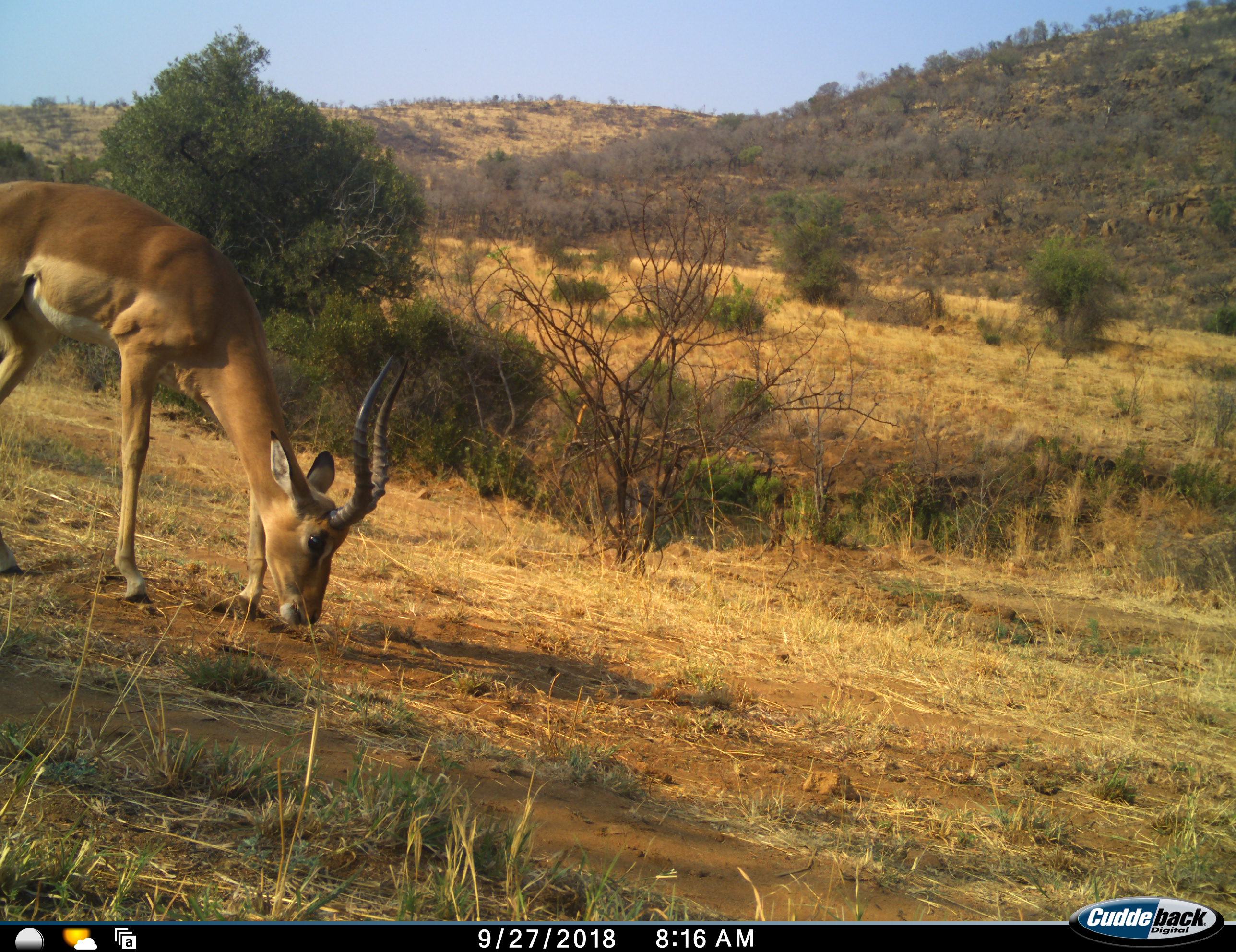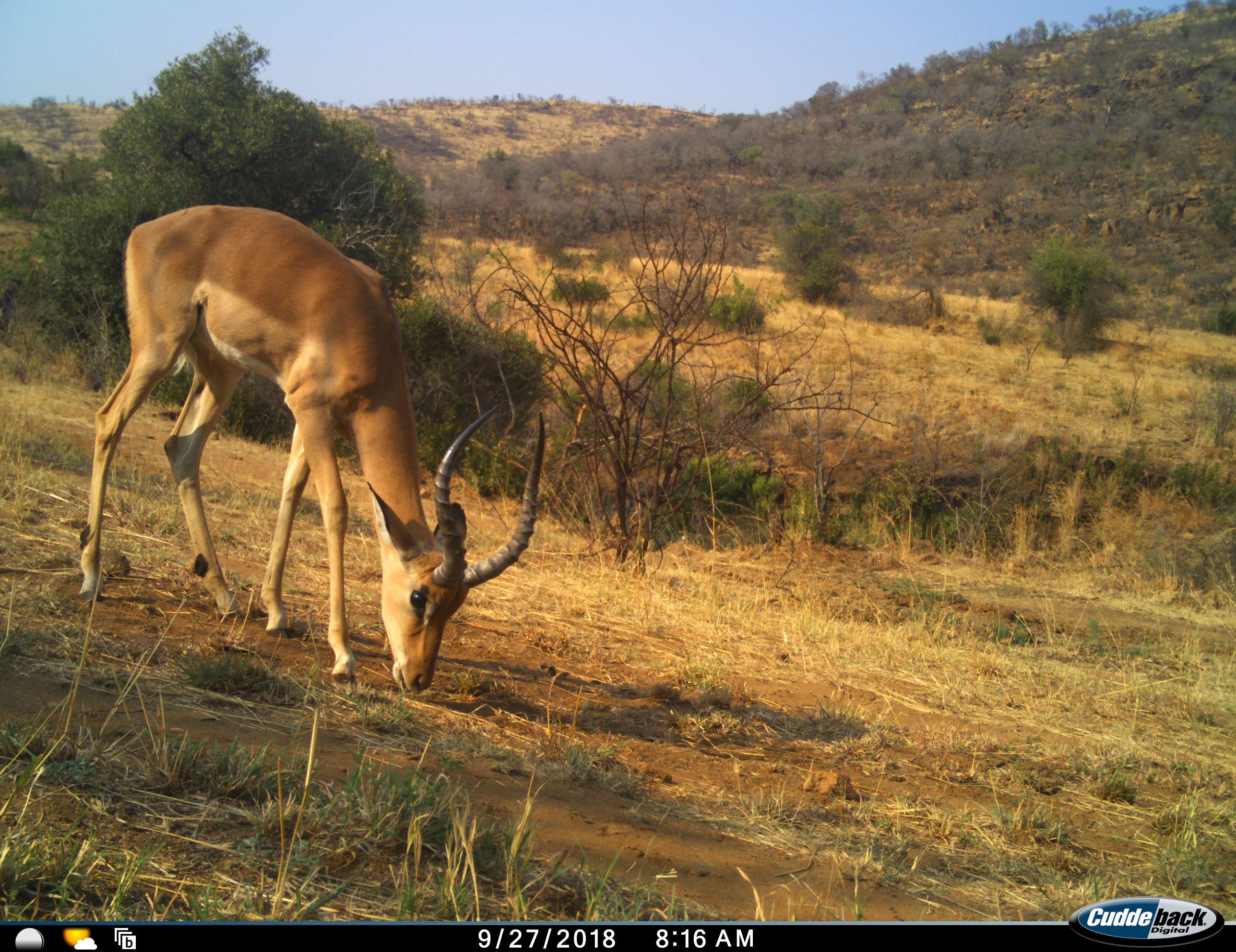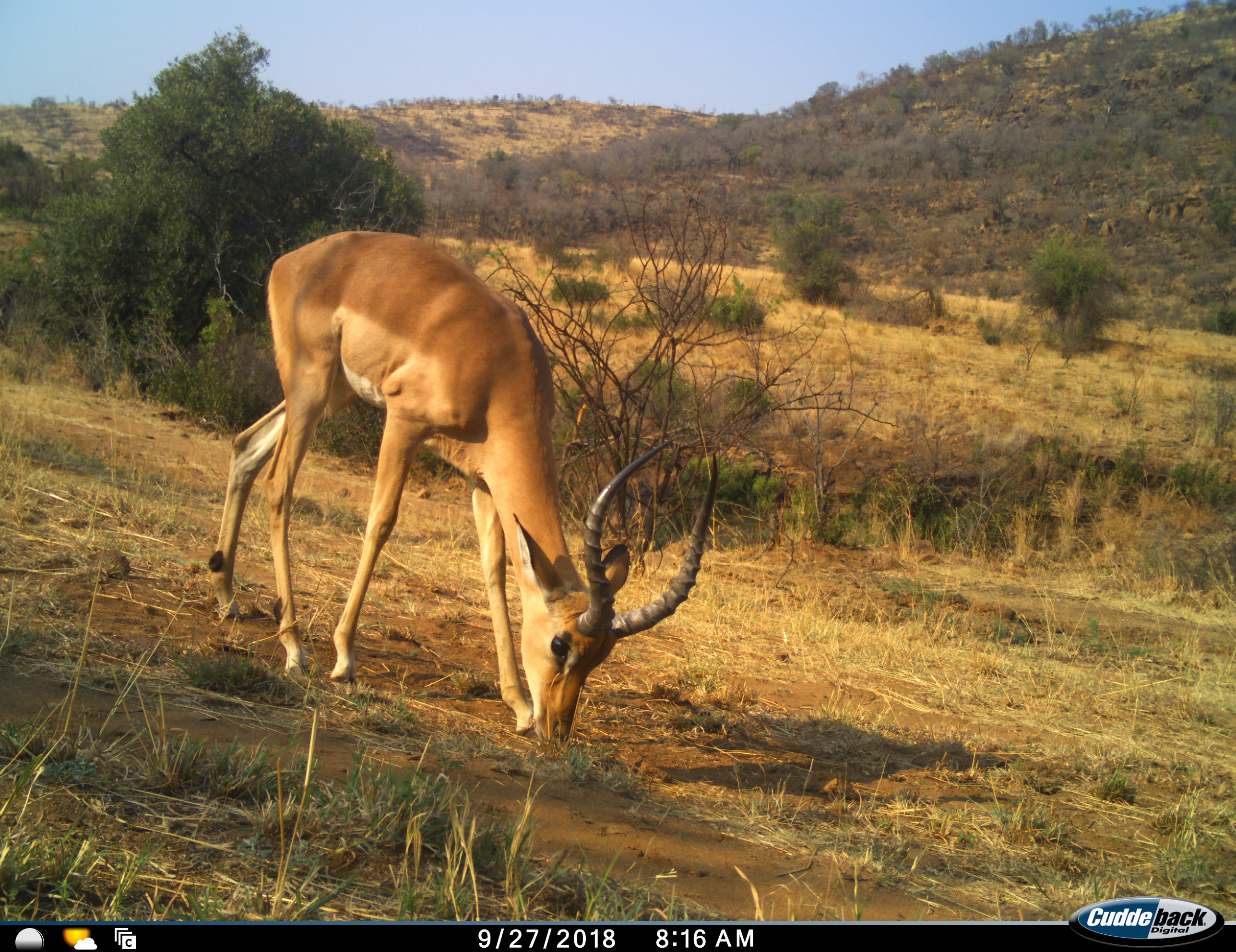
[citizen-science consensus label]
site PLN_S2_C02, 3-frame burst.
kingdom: Animalia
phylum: Chordata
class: Mammalia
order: Artiodactyla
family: Bovidae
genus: Aepyceros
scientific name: Aepyceros melampus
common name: impala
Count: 1.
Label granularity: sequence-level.